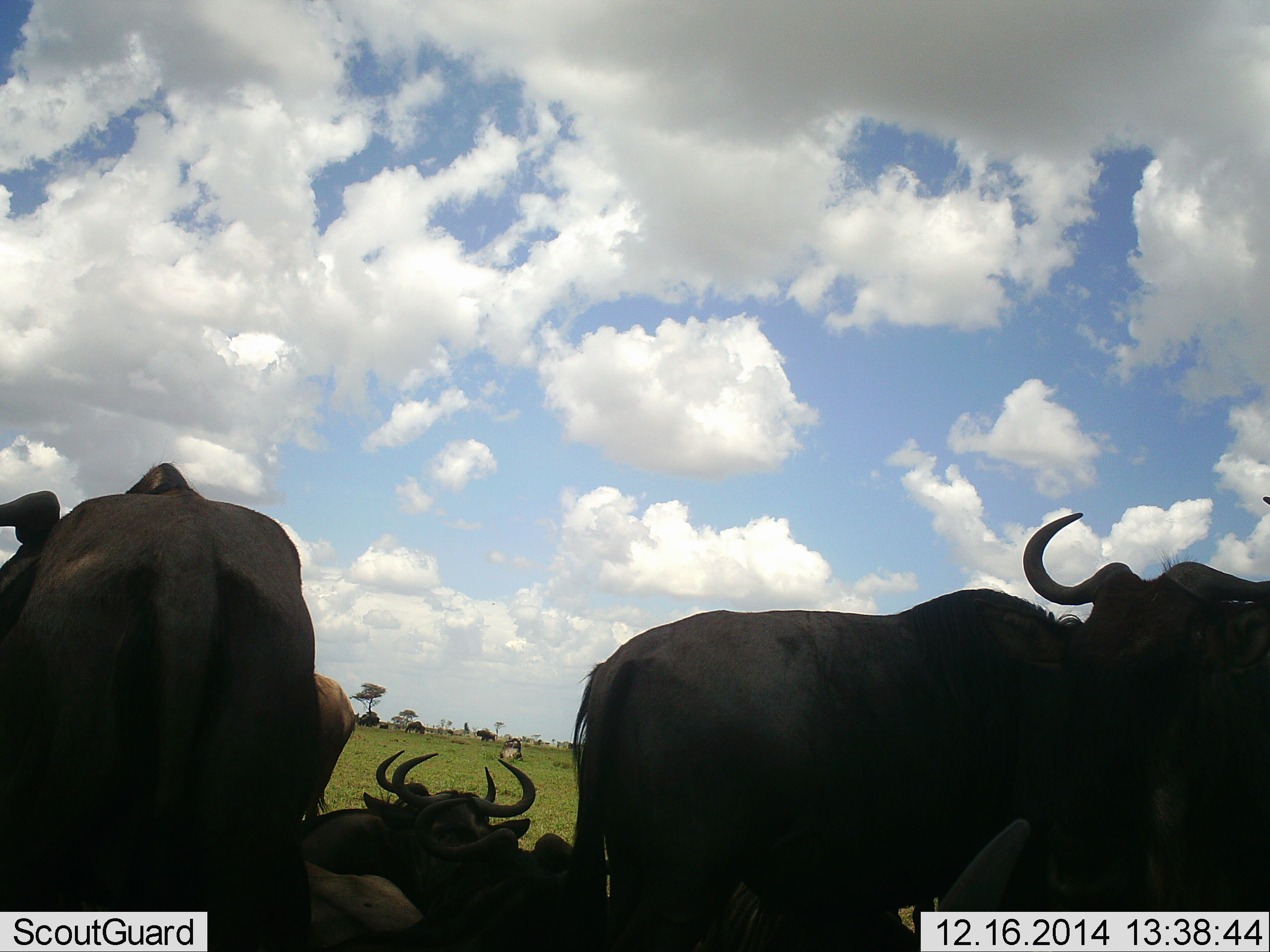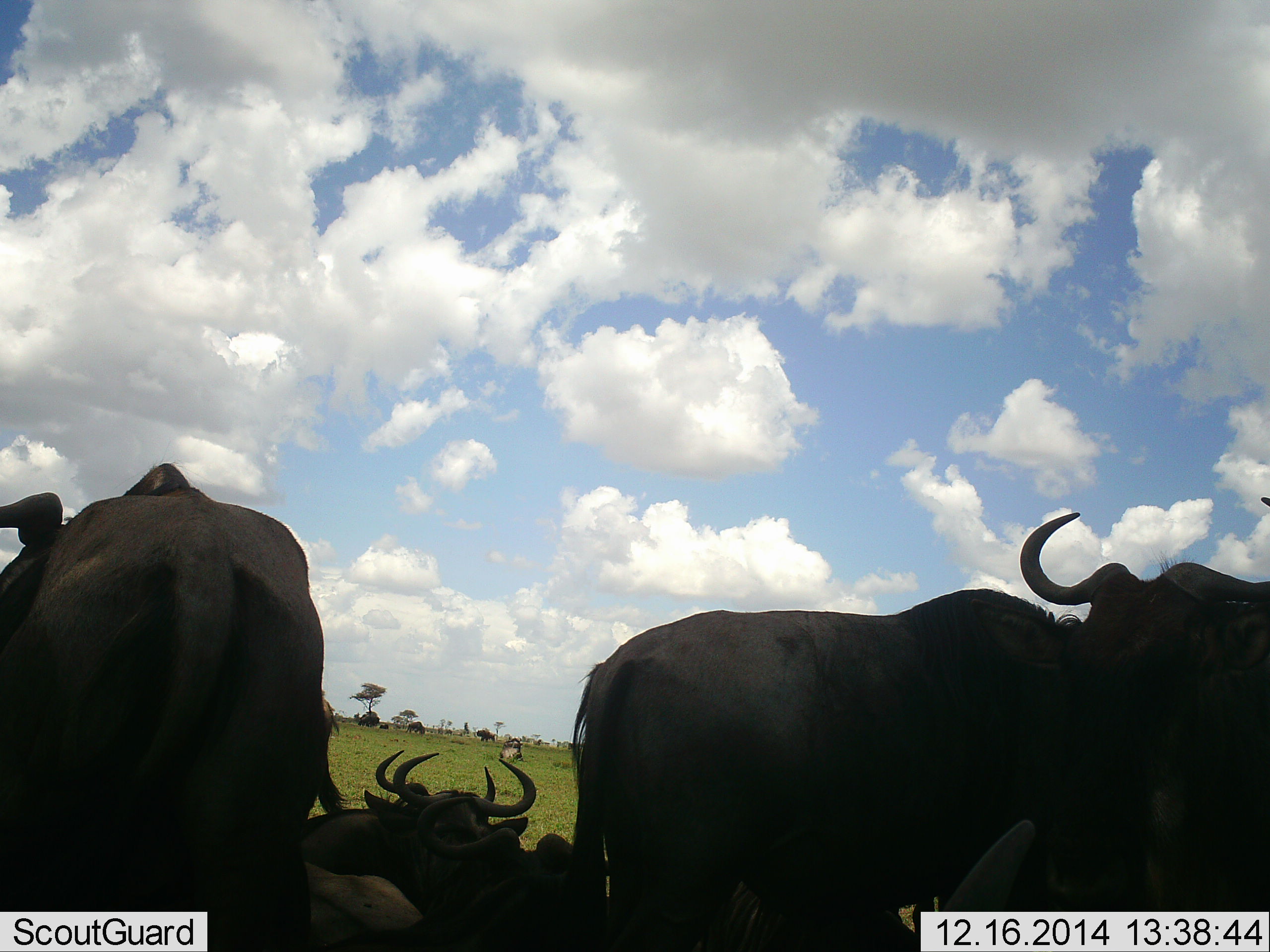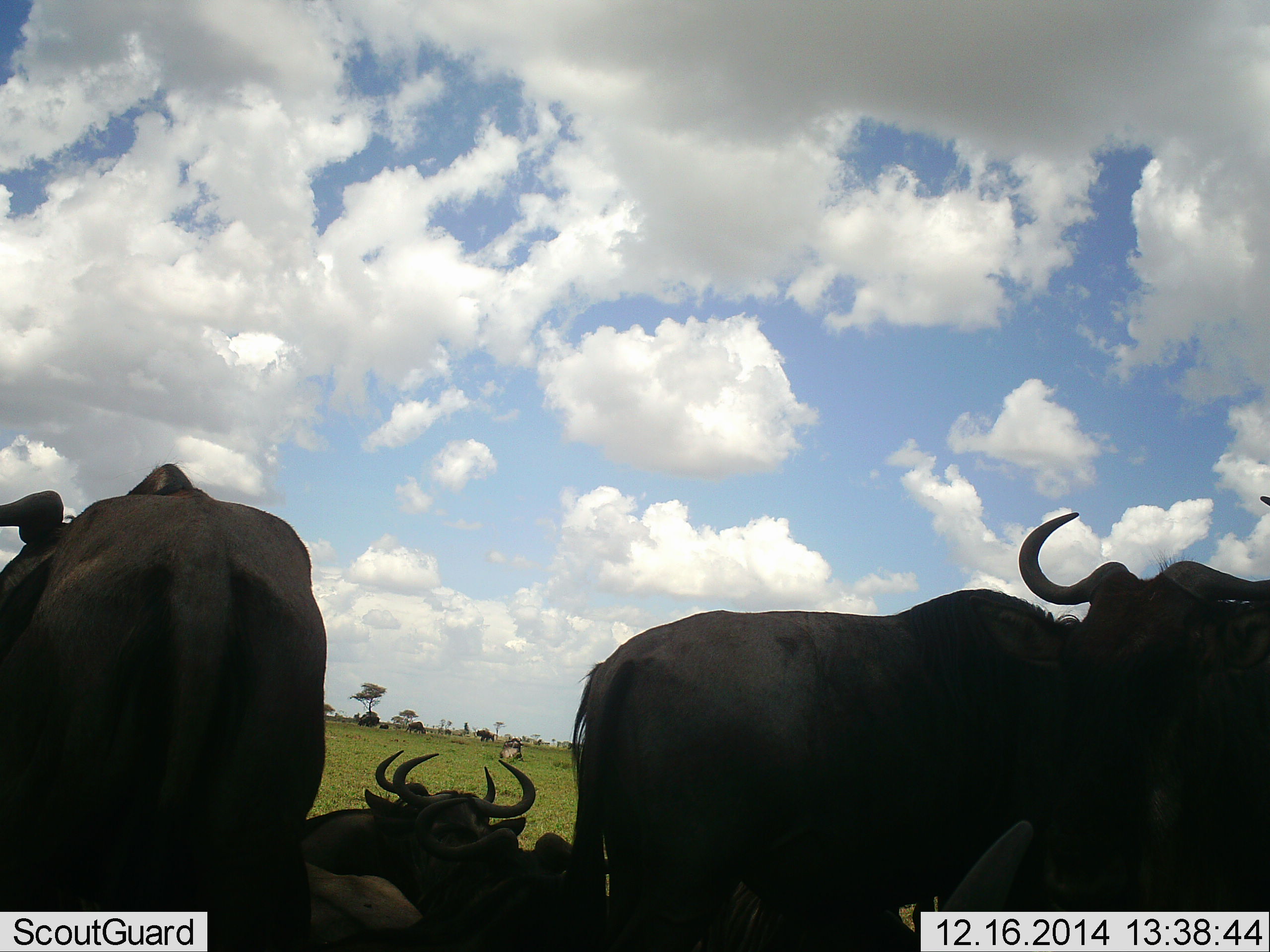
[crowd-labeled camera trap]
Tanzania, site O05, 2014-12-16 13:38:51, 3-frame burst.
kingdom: Animalia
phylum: Chordata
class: Mammalia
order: Artiodactyla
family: Bovidae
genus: Connochaetes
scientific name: Connochaetes taurinus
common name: blue wildebeest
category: wildebeest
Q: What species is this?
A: Wildebeest (blue wildebeest) (Connochaetes taurinus).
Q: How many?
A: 8.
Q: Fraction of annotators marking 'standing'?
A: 90%.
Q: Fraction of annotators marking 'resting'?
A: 90%.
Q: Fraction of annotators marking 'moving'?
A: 10%.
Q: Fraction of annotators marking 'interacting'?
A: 10%.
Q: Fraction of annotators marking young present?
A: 10%.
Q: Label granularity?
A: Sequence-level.